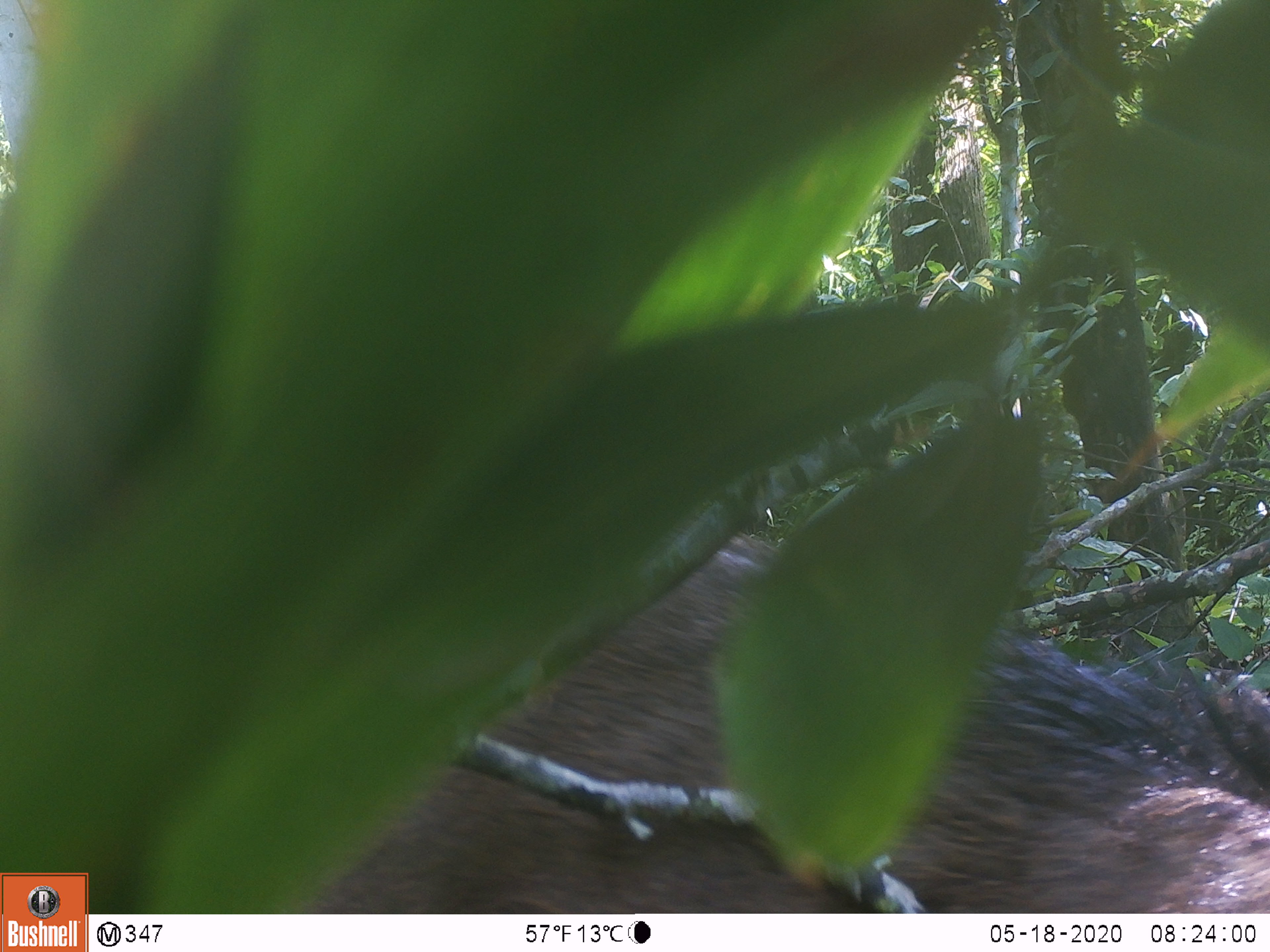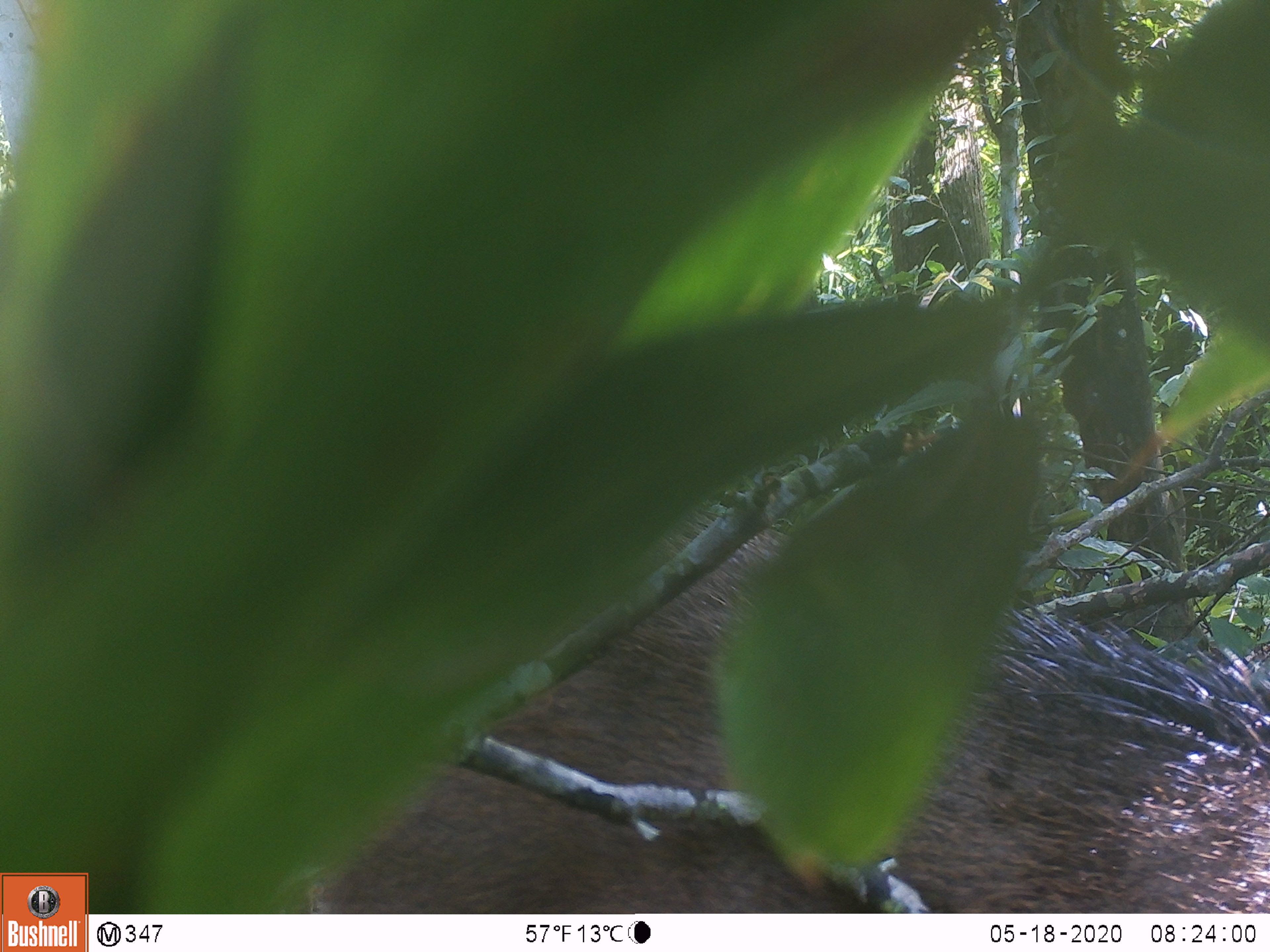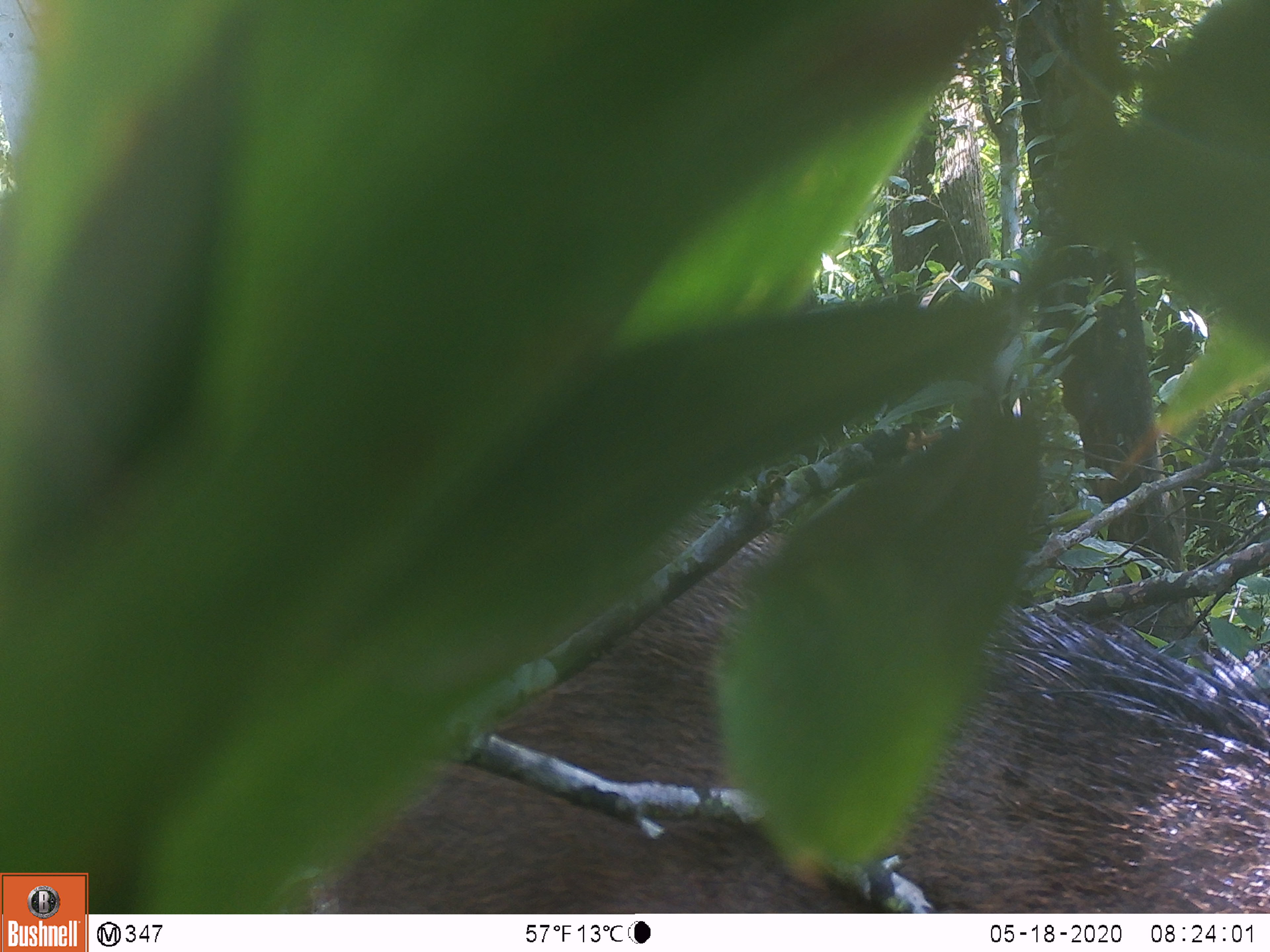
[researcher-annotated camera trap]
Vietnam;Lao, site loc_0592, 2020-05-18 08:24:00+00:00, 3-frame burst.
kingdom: Animalia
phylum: Chordata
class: Mammalia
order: Artiodactyla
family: Suidae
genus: Sus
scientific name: Sus scrofa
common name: eurasian wild pig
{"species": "eurasian wild pig (Sus scrofa)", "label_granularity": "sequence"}